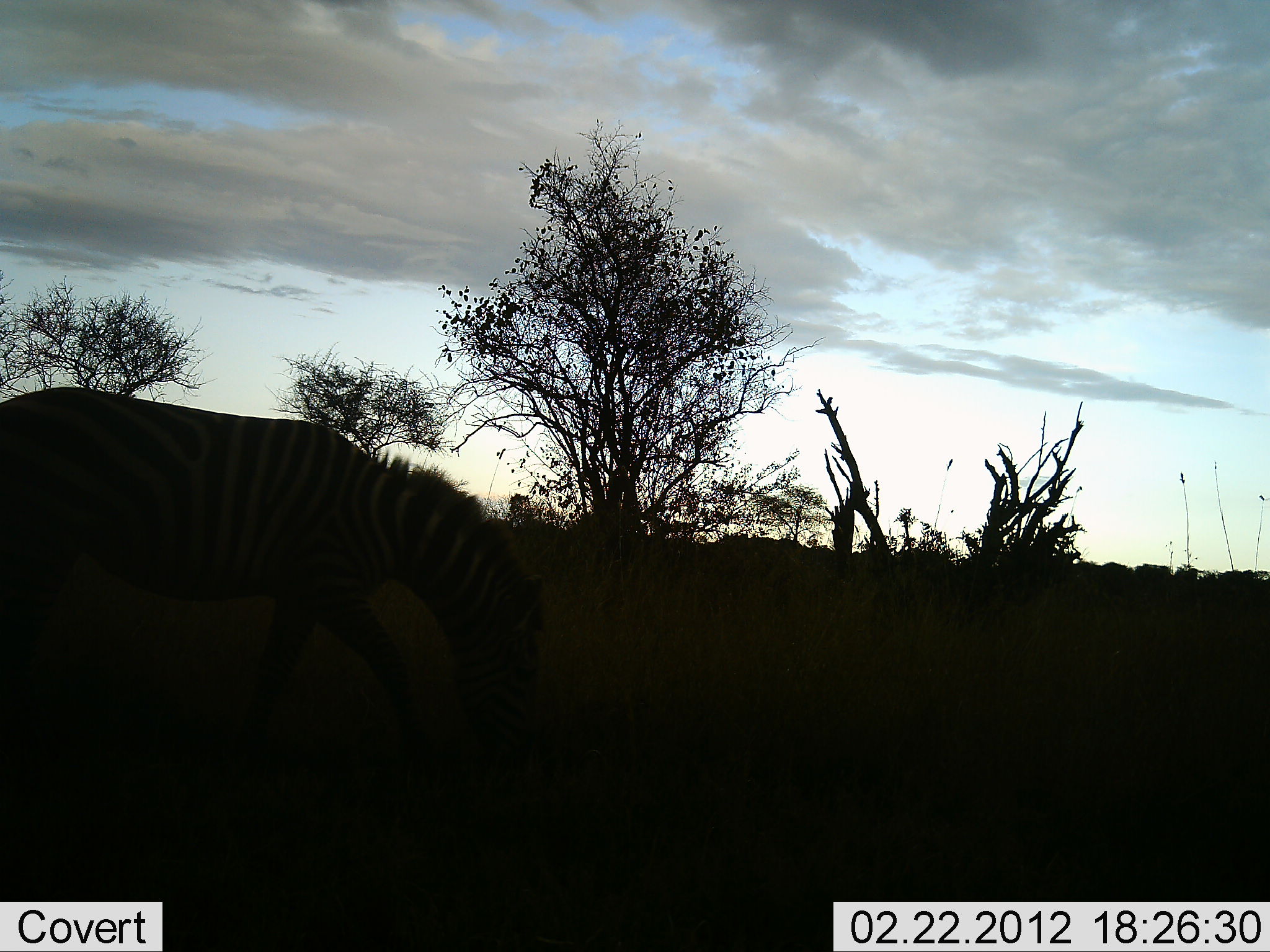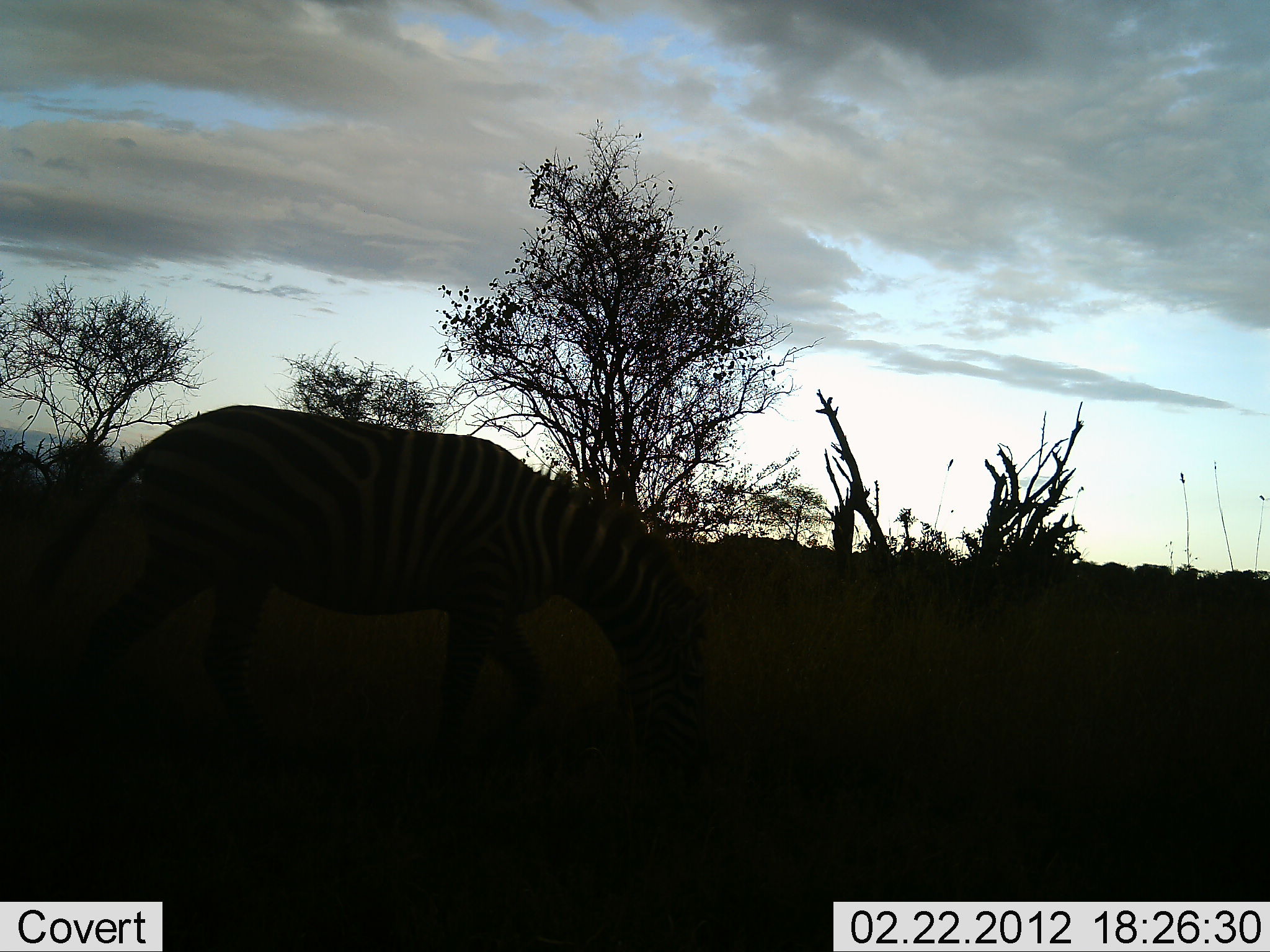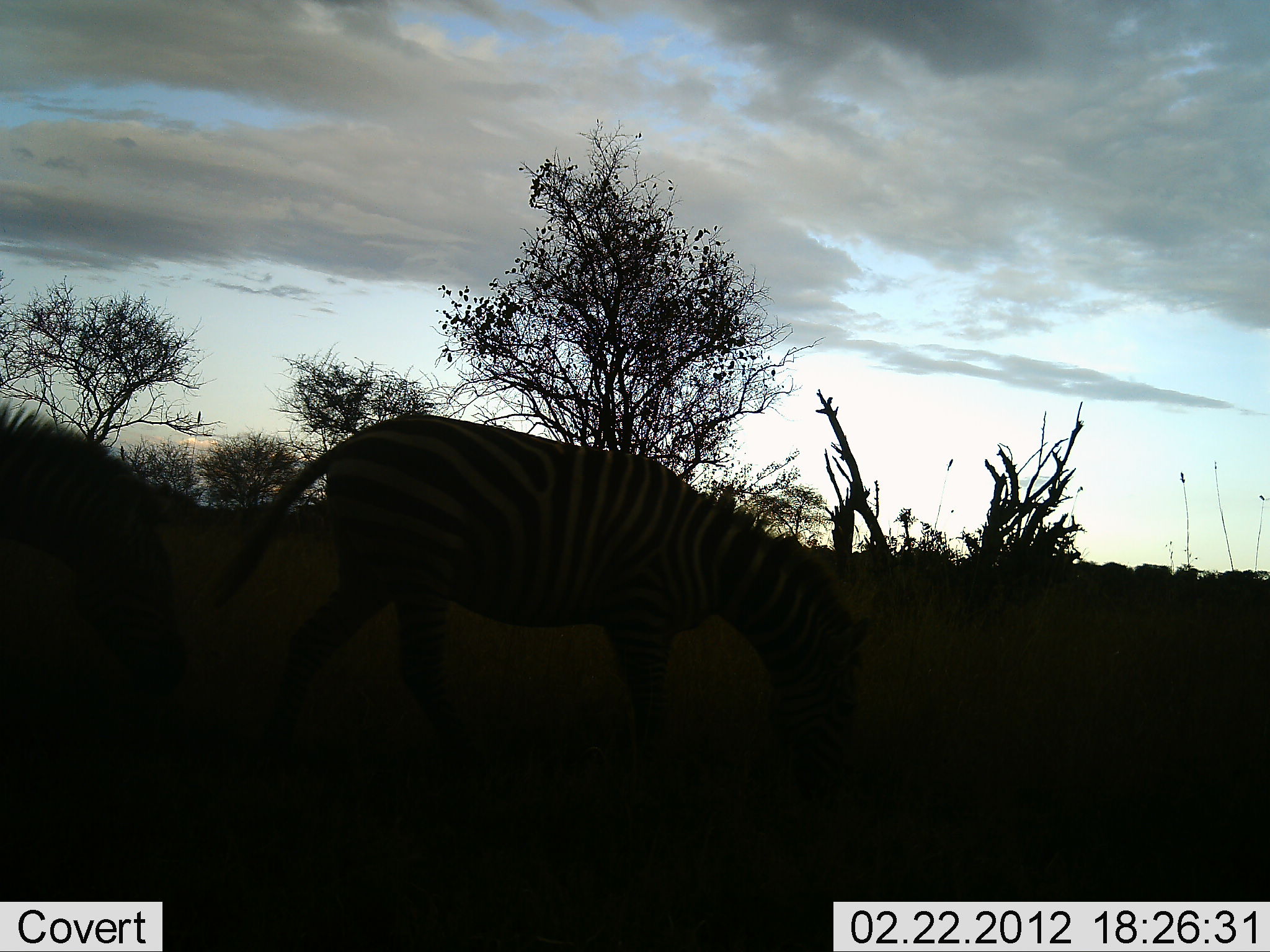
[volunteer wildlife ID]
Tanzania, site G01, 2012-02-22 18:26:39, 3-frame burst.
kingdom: Animalia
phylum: Chordata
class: Mammalia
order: Perissodactyla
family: Equidae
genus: Equus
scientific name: Equus quagga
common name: plains zebra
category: zebra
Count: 2.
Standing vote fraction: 0%.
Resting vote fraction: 0%.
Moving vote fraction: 96%.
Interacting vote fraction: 0%.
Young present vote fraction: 0%.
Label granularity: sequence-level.